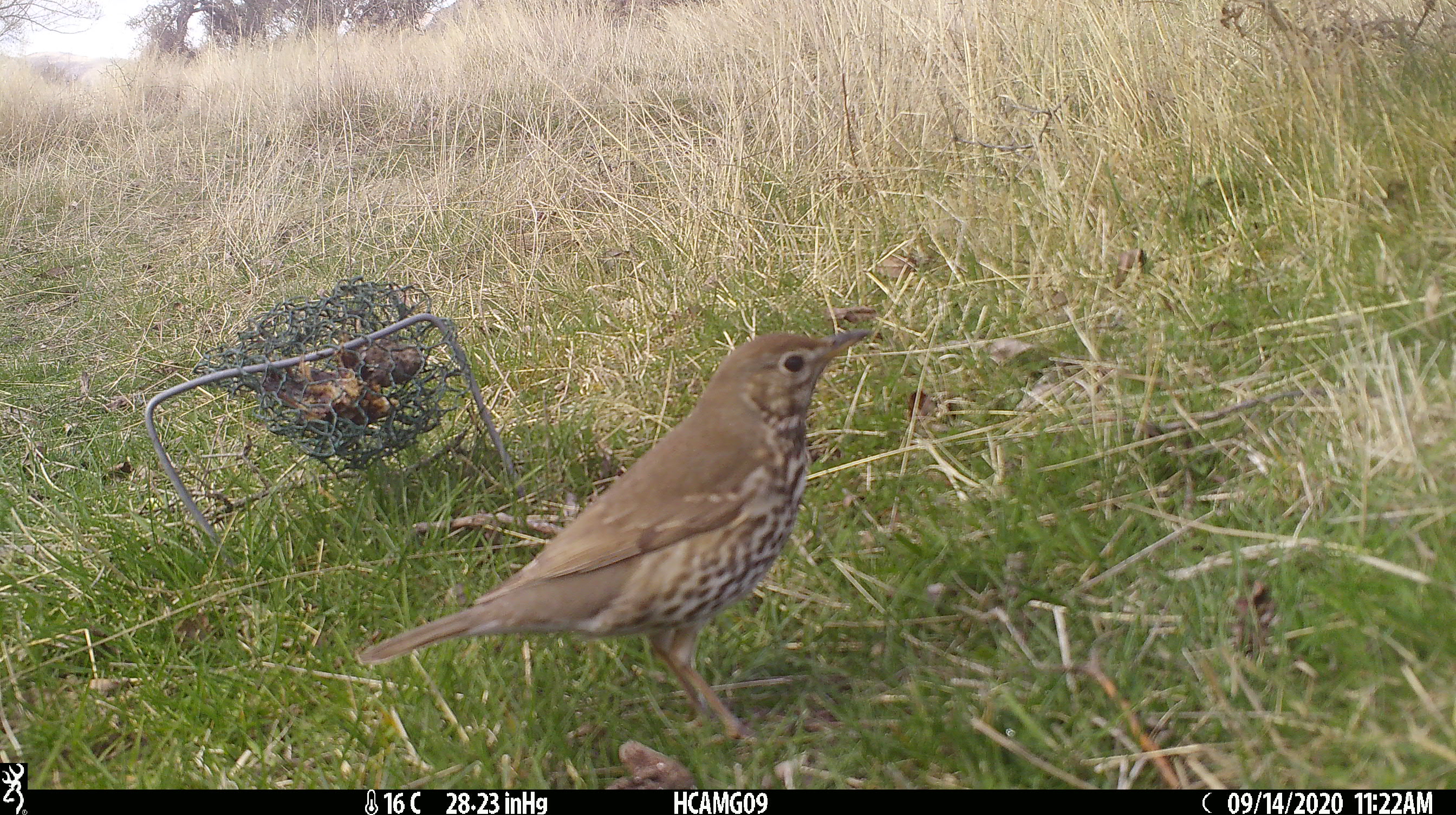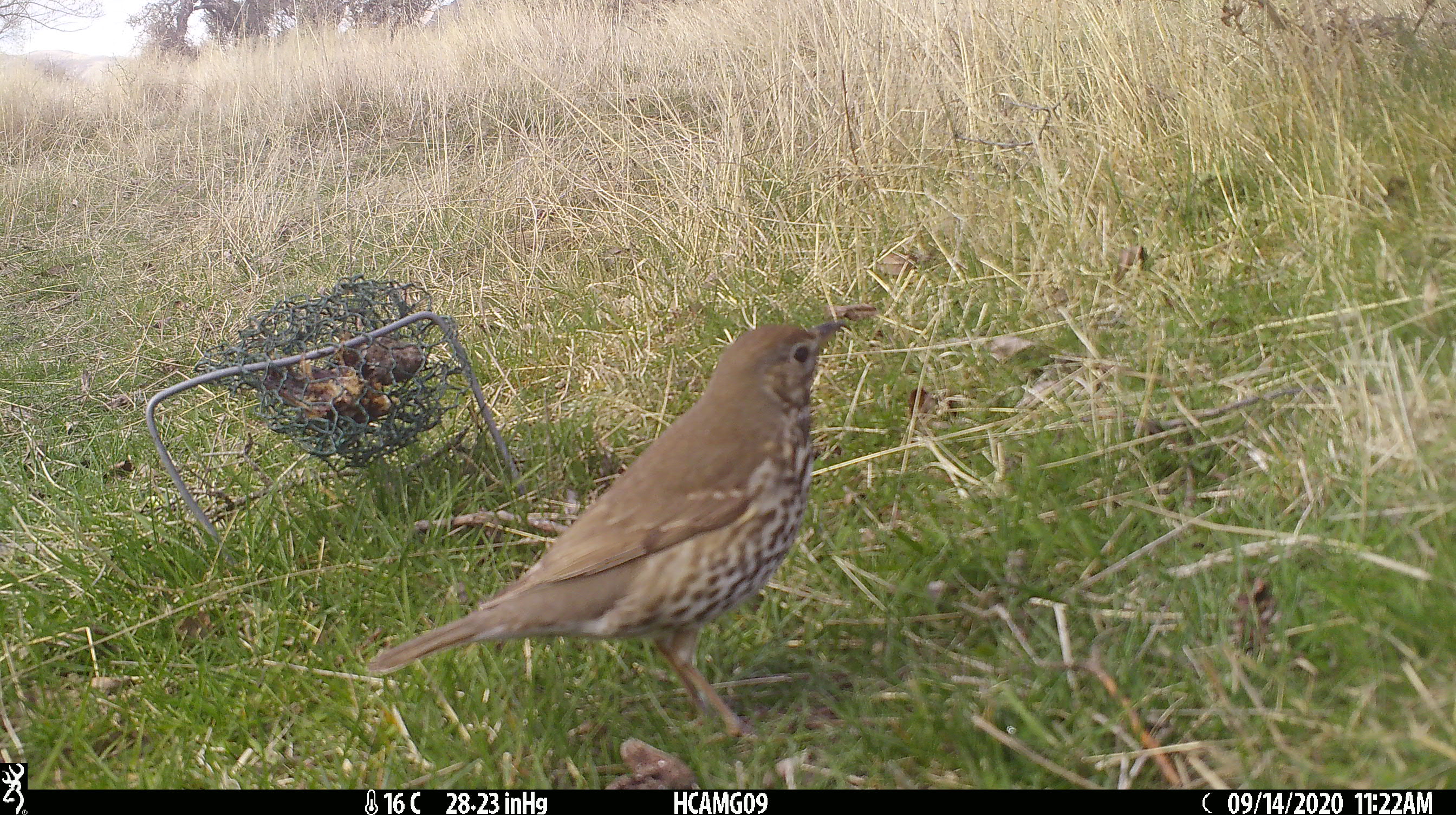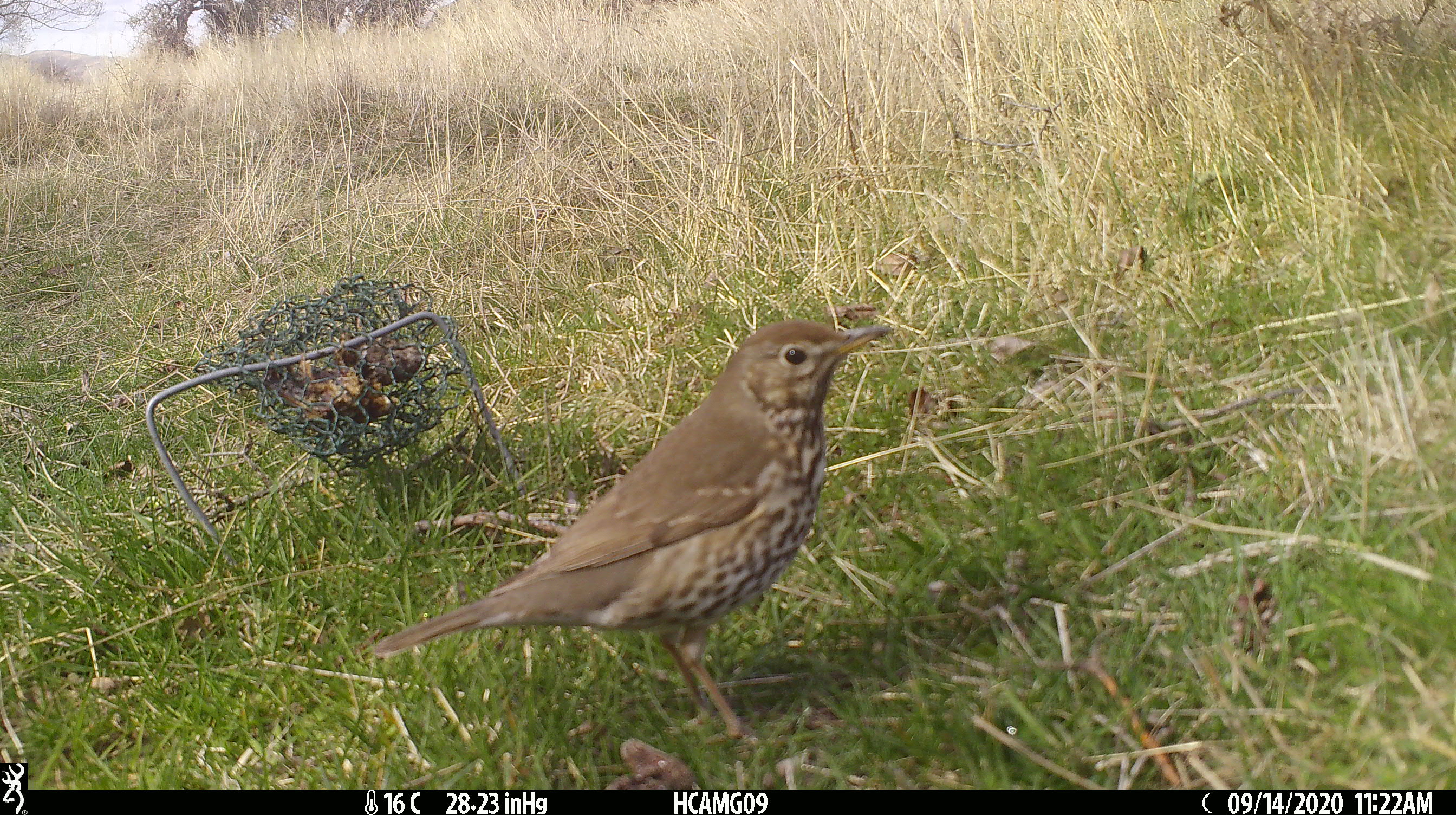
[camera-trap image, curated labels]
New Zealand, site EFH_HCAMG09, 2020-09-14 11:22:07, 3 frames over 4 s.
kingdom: Animalia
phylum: Chordata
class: Aves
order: Passeriformes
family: Turdidae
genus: Turdus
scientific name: Turdus philomelos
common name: song thrush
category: thrush